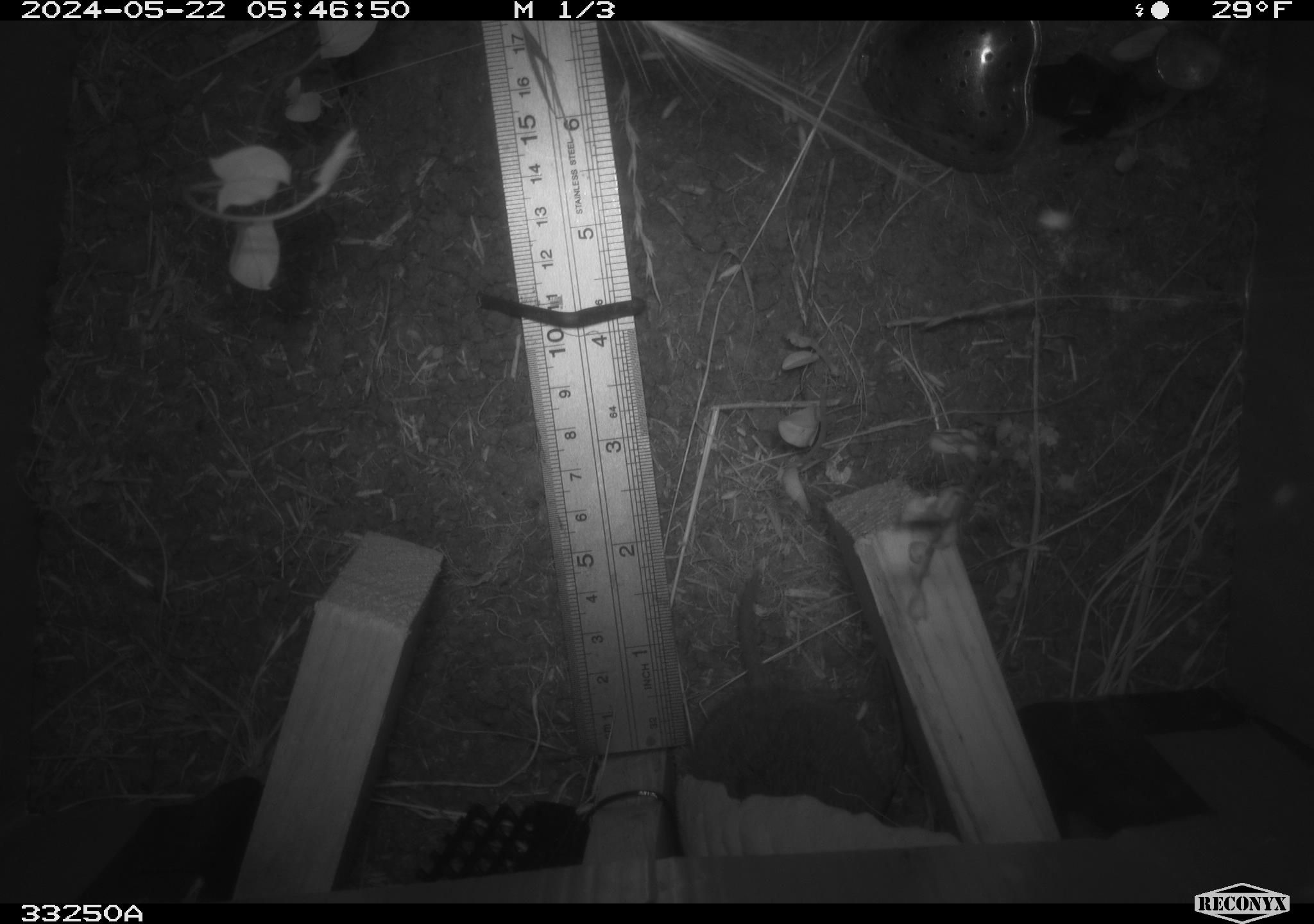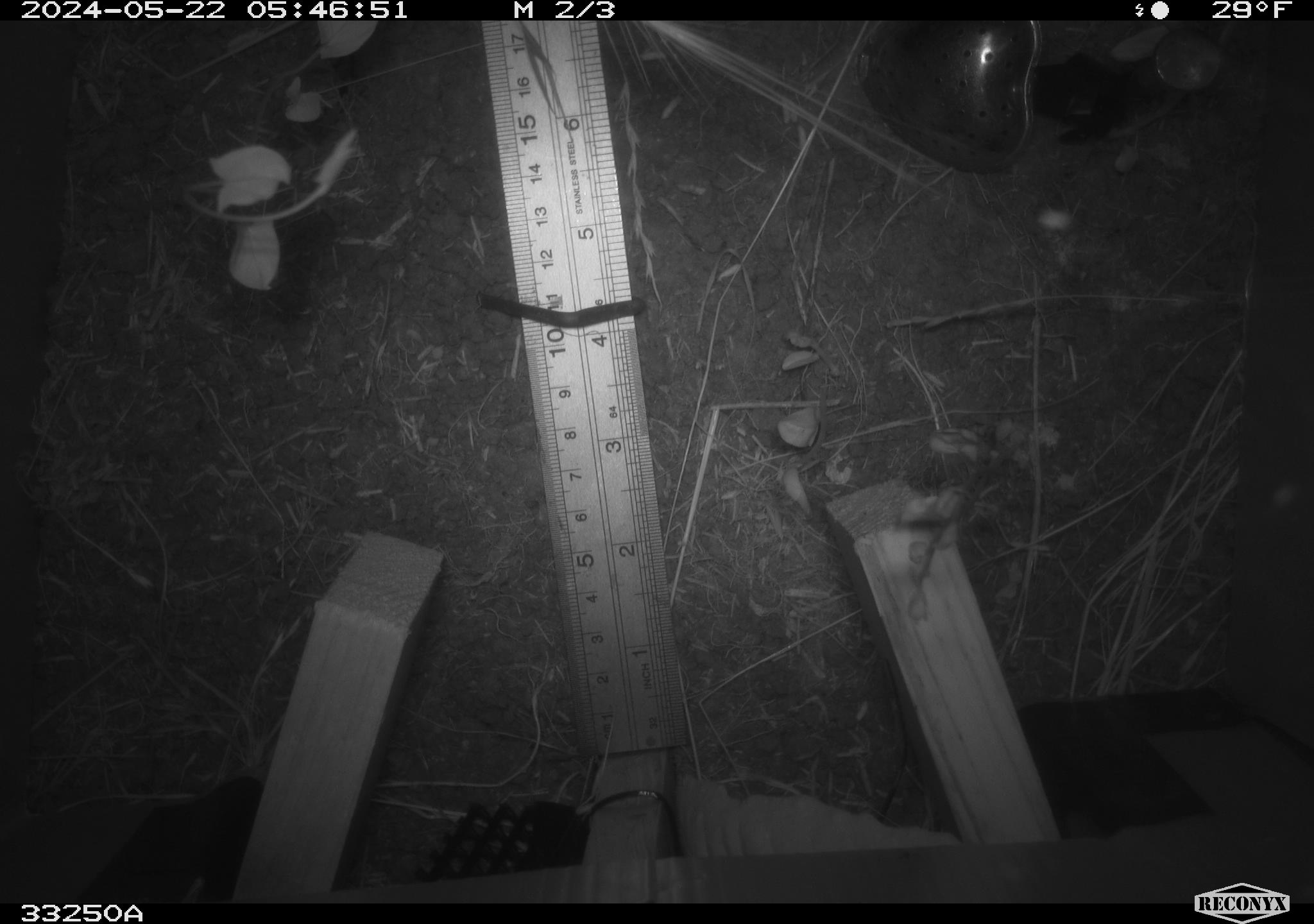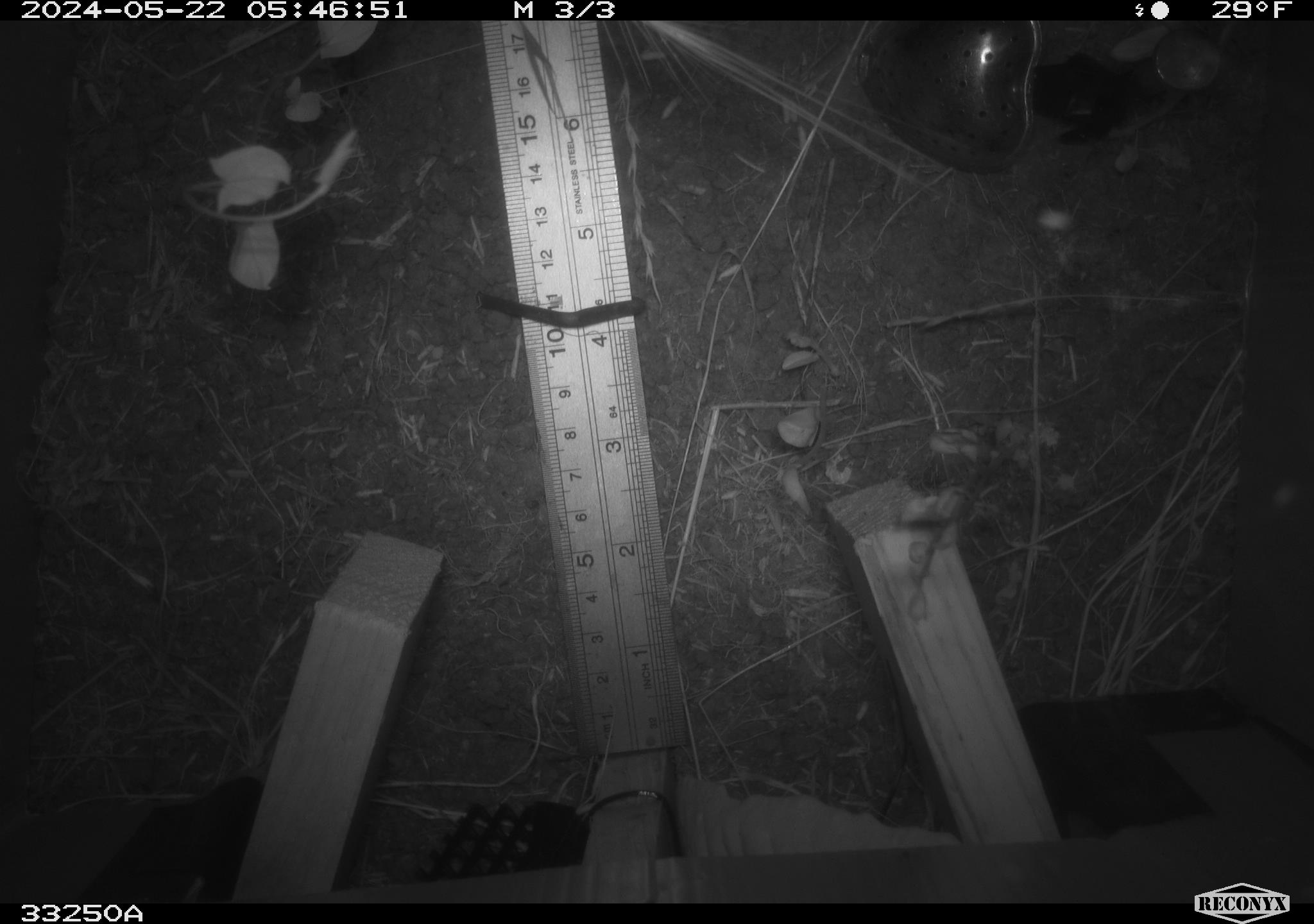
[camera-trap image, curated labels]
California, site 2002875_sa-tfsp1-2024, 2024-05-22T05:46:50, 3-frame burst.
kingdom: Animalia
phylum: Chordata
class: Mammalia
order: Rodentia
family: Cricetidae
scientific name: Arvicolinae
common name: voles, lemmings, and muskrats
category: arvicolinae subfamily